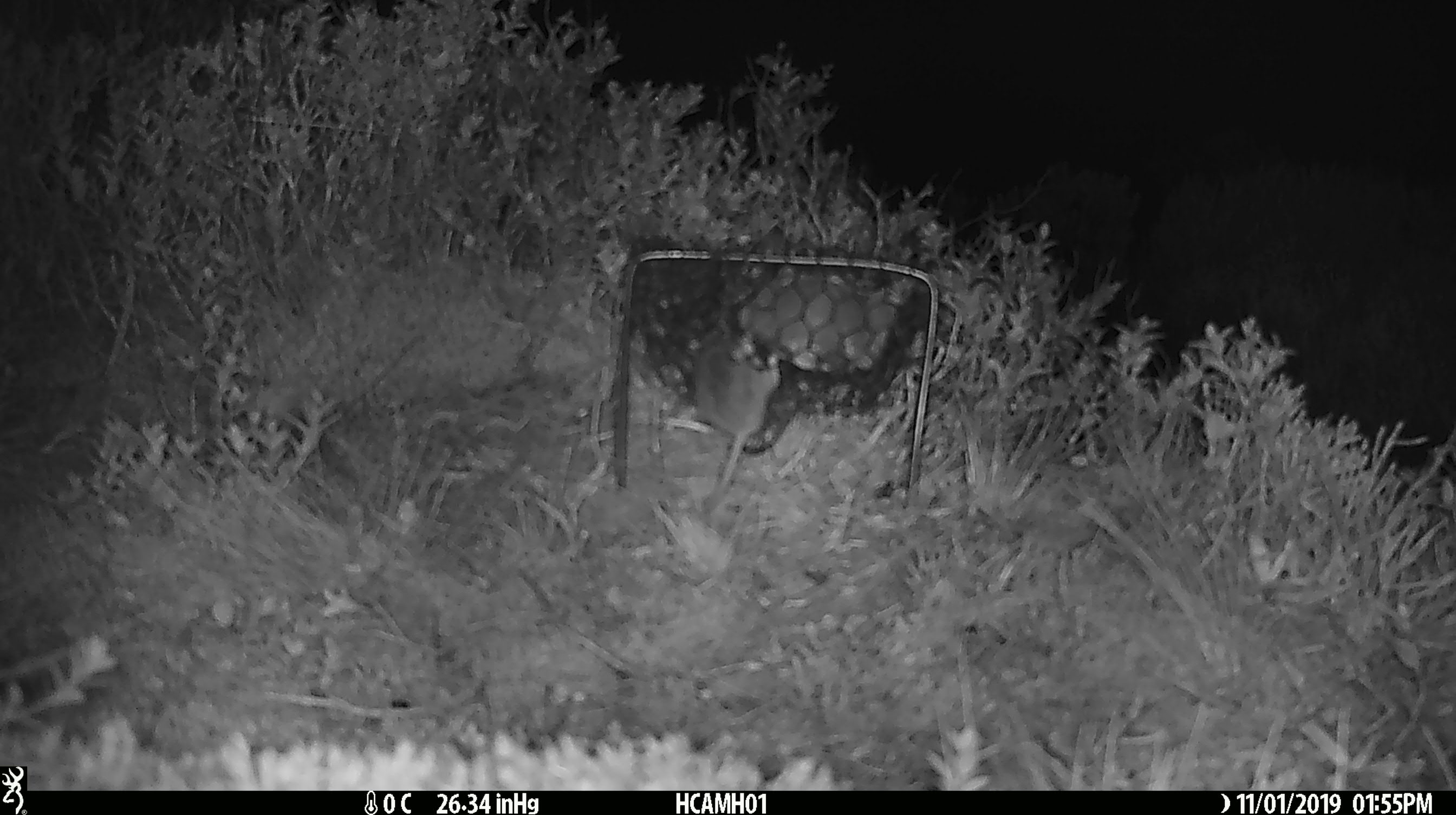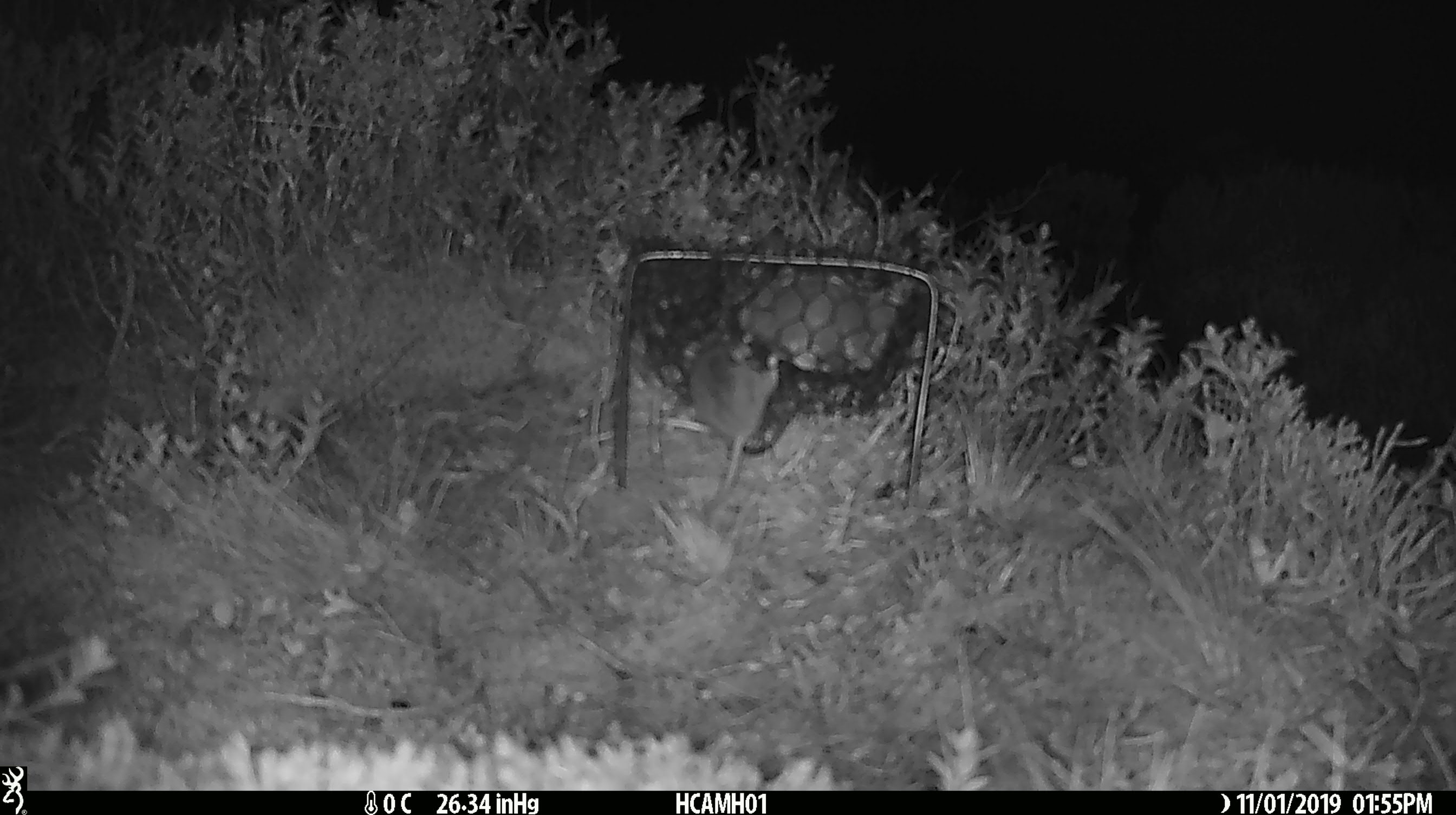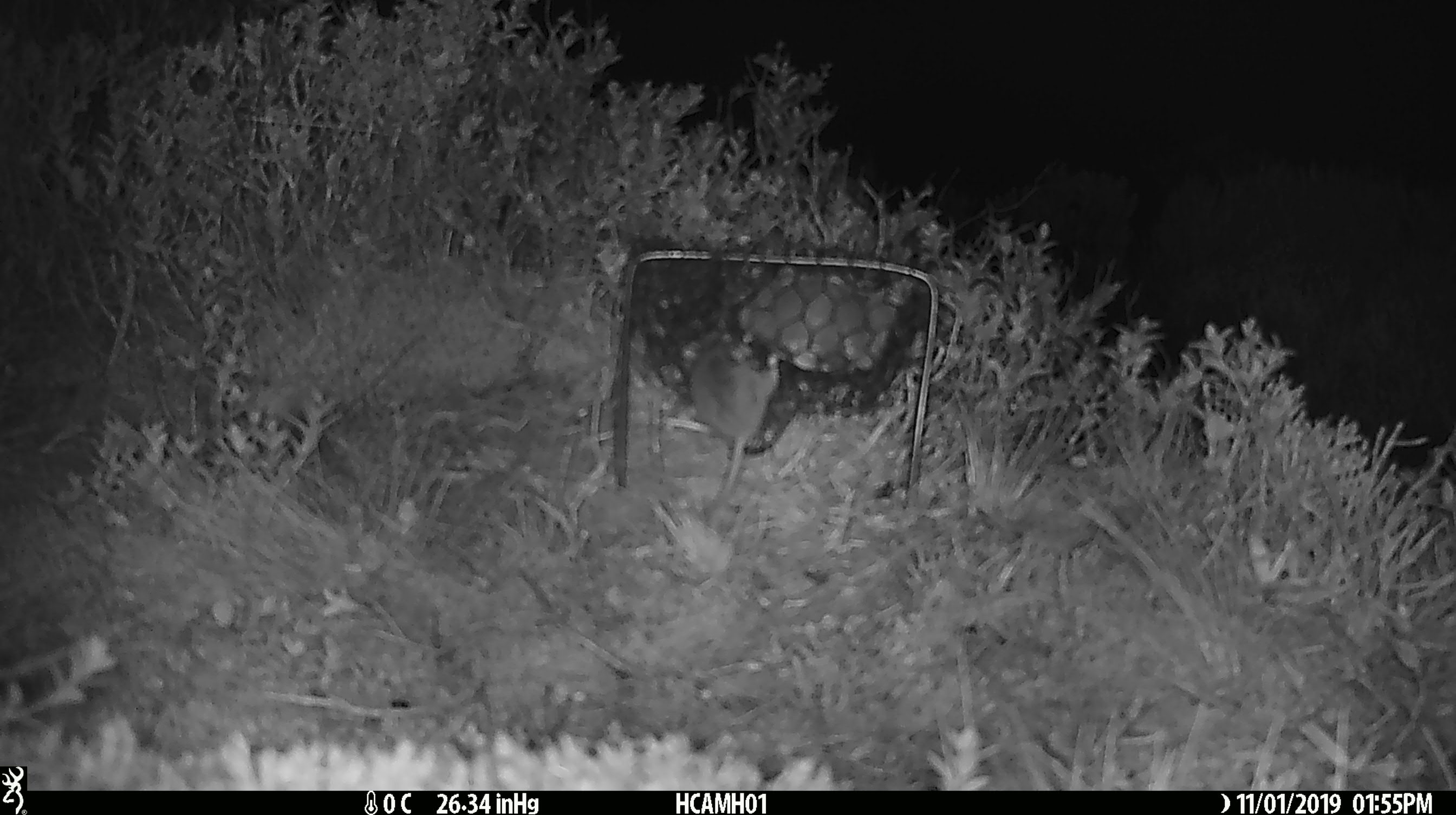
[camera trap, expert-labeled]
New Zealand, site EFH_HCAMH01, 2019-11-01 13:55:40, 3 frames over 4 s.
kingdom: Animalia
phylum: Chordata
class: Mammalia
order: Rodentia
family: Muridae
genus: Mus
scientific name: Mus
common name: mouse